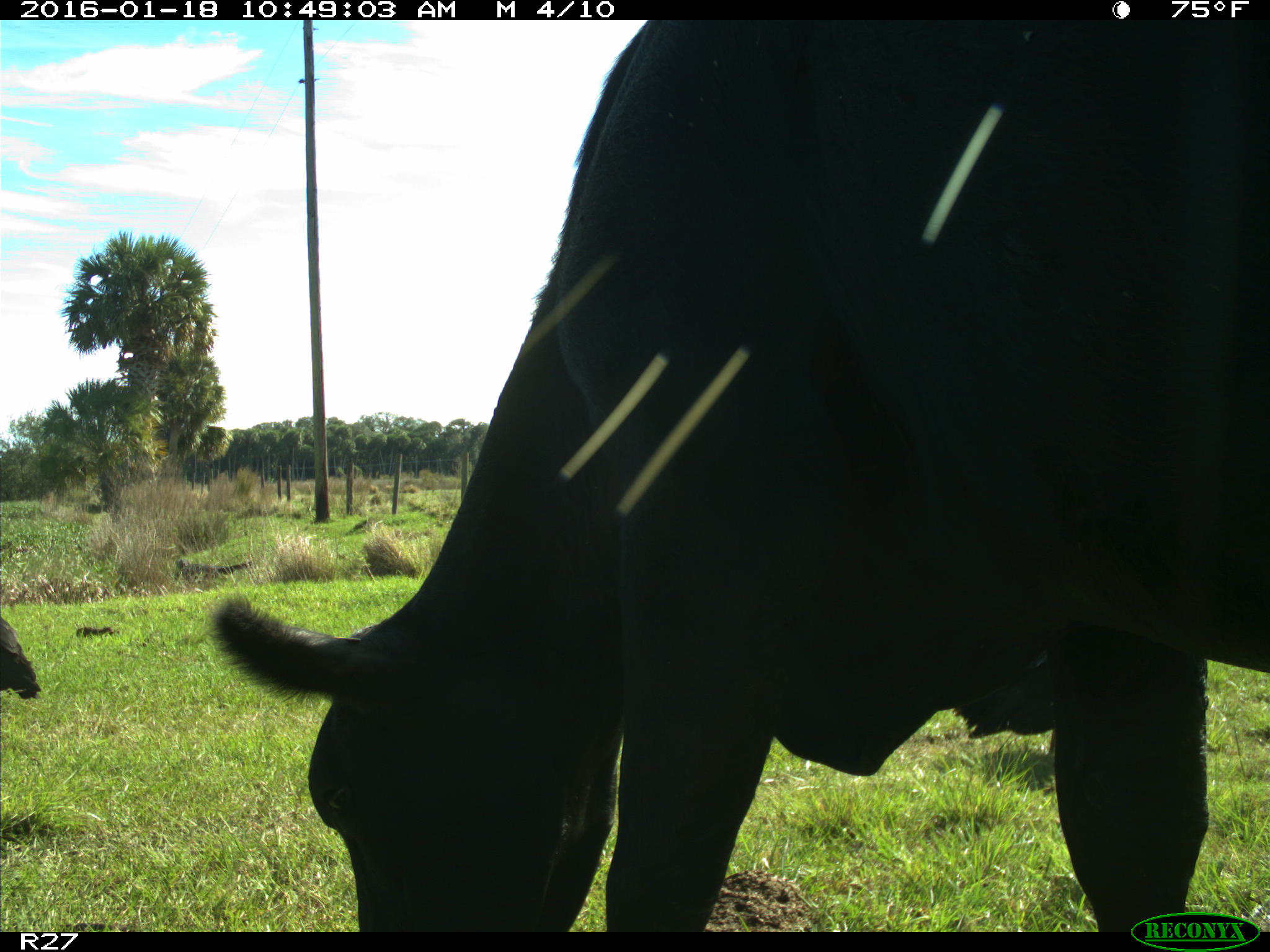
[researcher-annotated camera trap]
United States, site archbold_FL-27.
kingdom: Animalia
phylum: Chordata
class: Mammalia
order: Artiodactyla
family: Bovidae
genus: Bos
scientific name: Bos taurus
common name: domestic cow